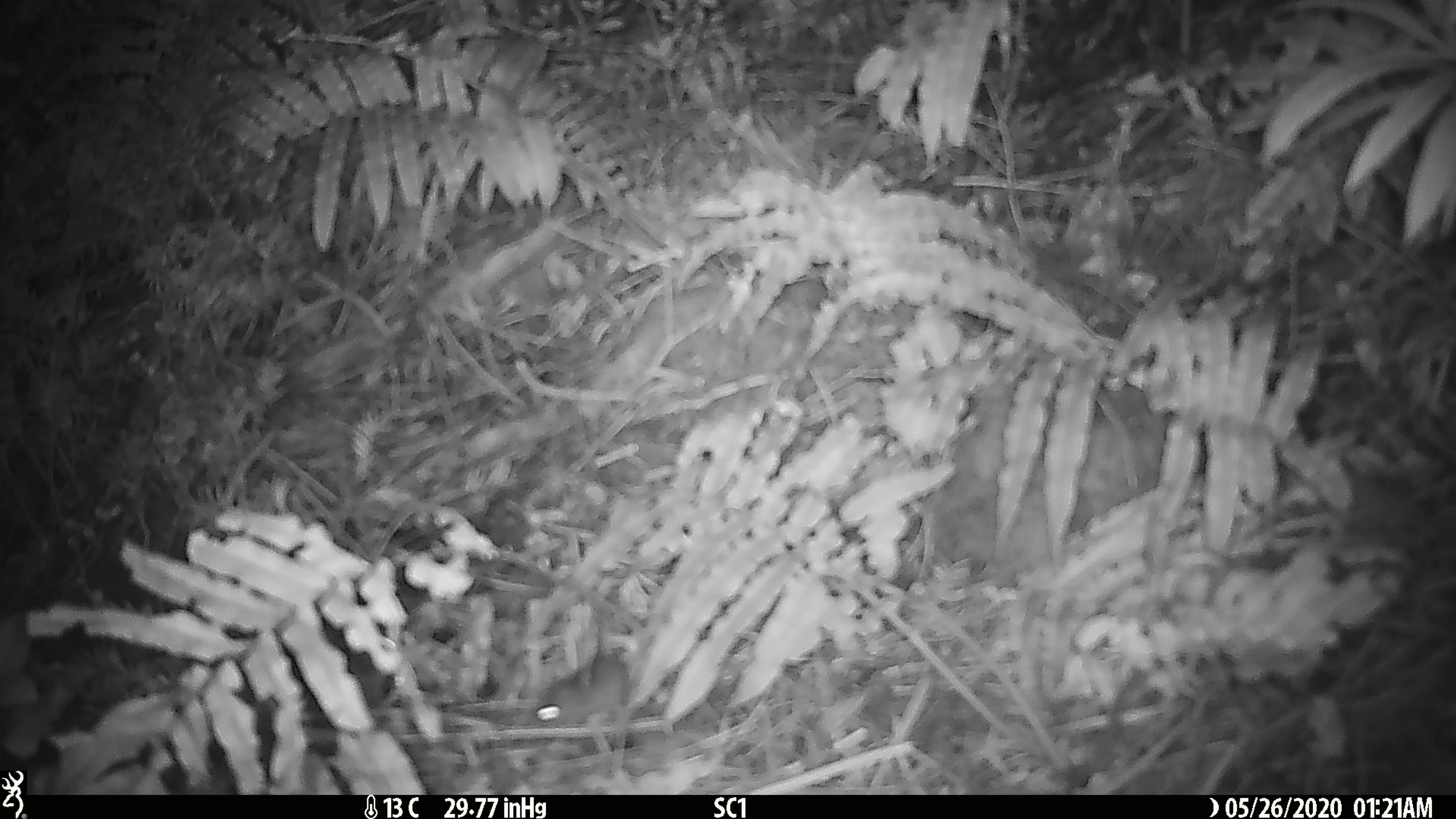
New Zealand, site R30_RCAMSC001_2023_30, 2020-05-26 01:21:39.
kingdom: Animalia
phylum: Chordata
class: Mammalia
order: Rodentia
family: Muridae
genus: Mus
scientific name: Mus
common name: mouse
Mouse (Mus).